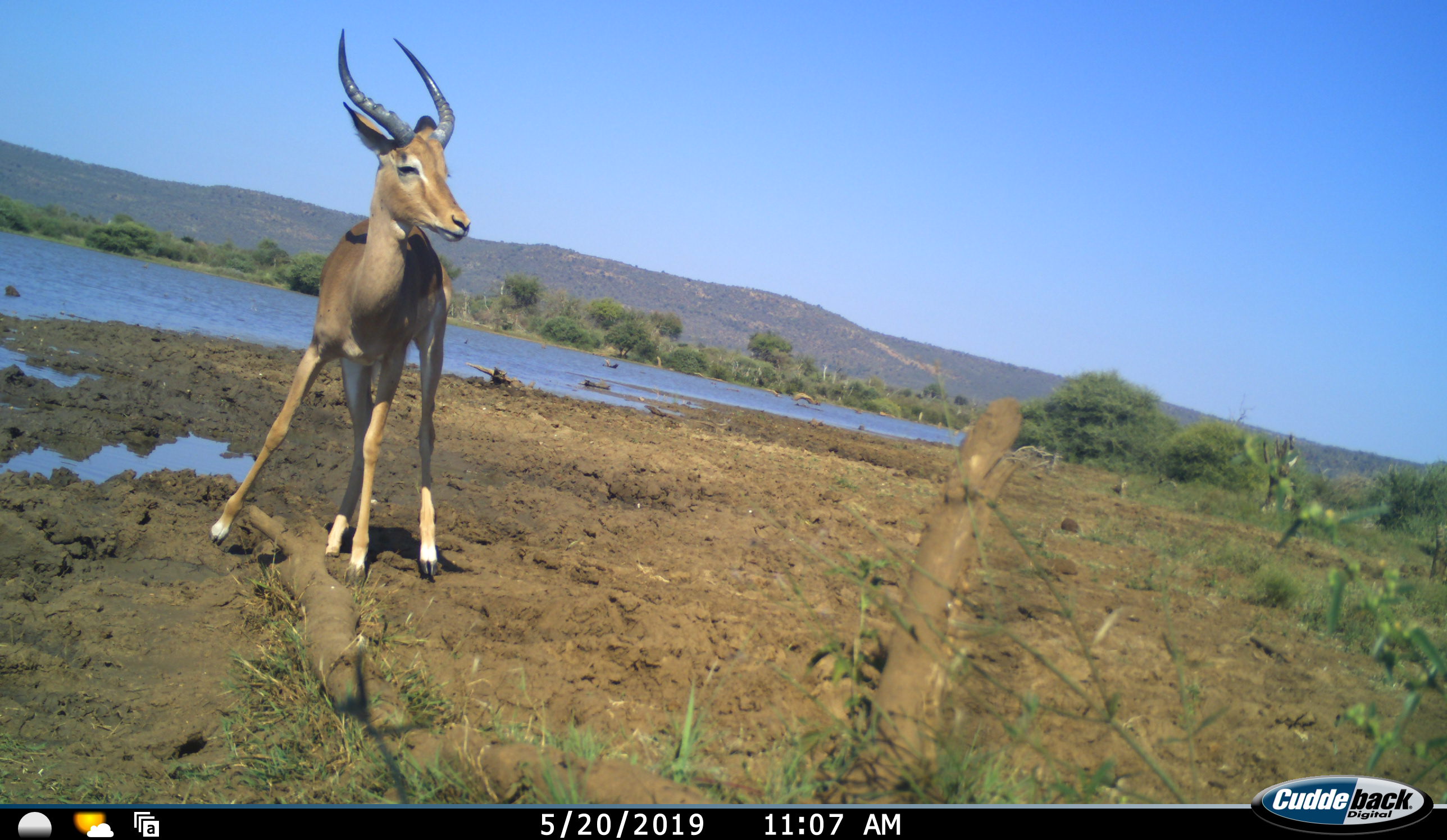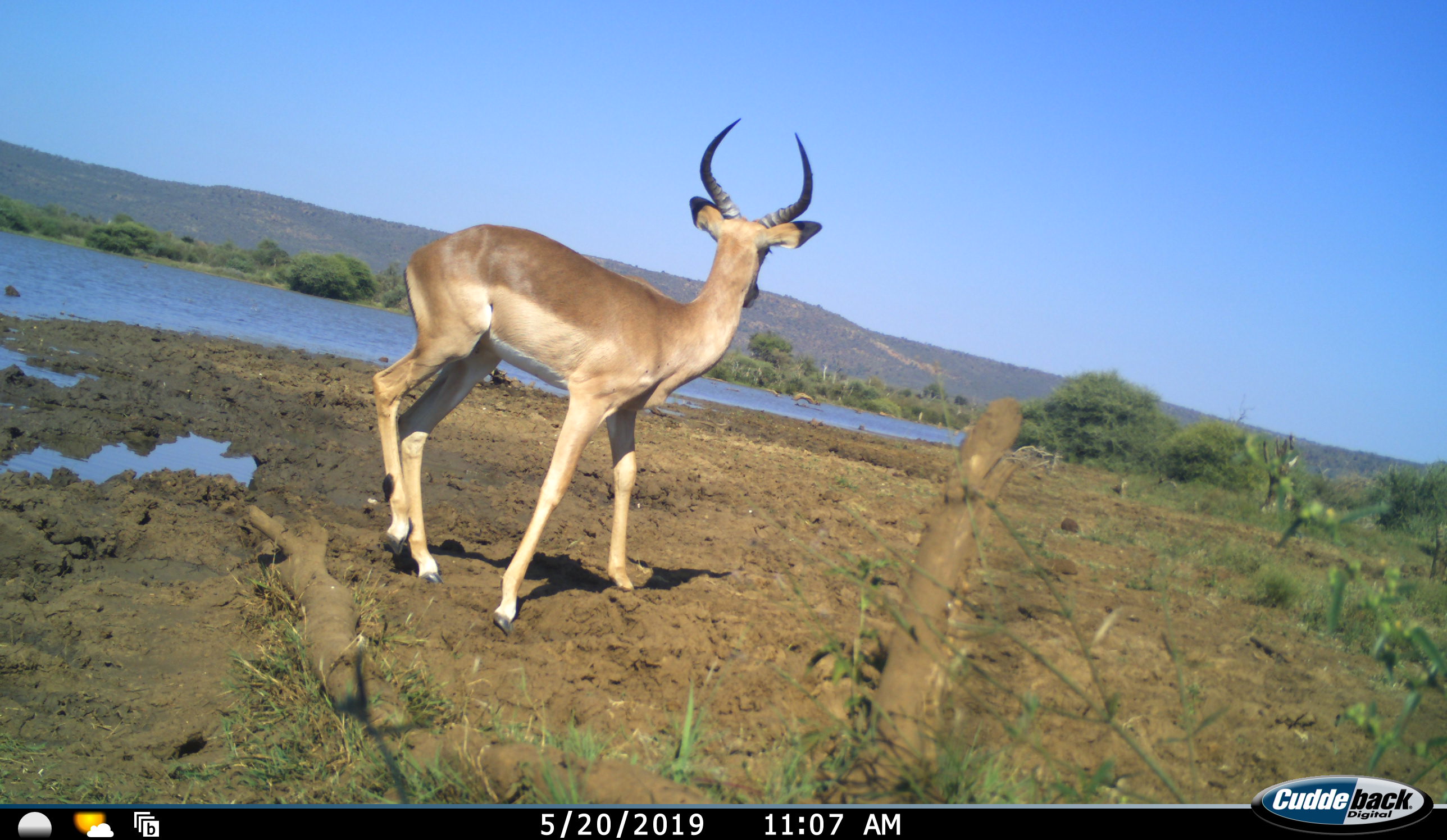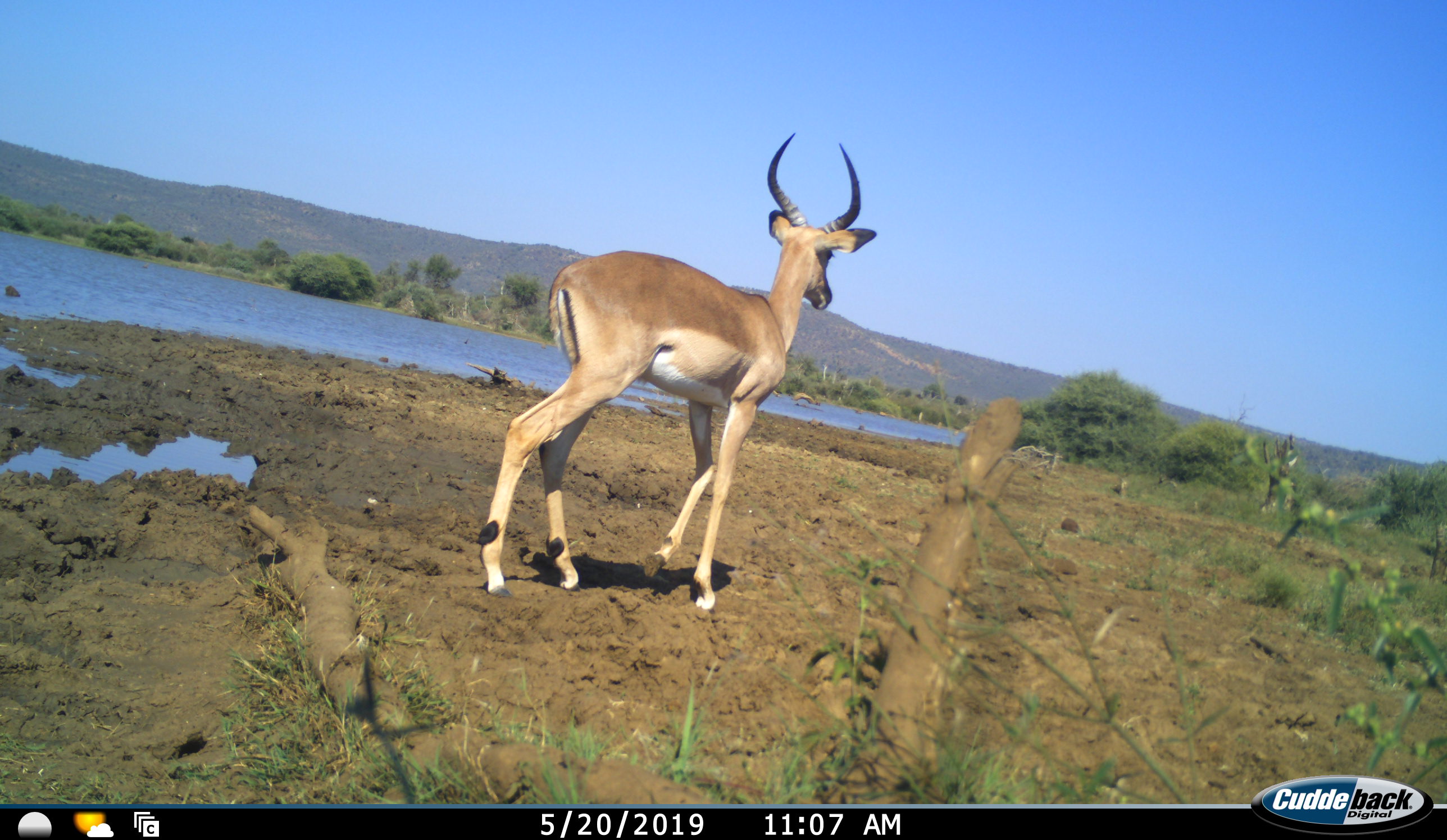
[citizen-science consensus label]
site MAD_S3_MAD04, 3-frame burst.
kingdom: Animalia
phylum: Chordata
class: Mammalia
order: Artiodactyla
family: Bovidae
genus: Aepyceros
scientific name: Aepyceros melampus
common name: impala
Impala (Aepyceros melampus), count 1. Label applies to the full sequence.